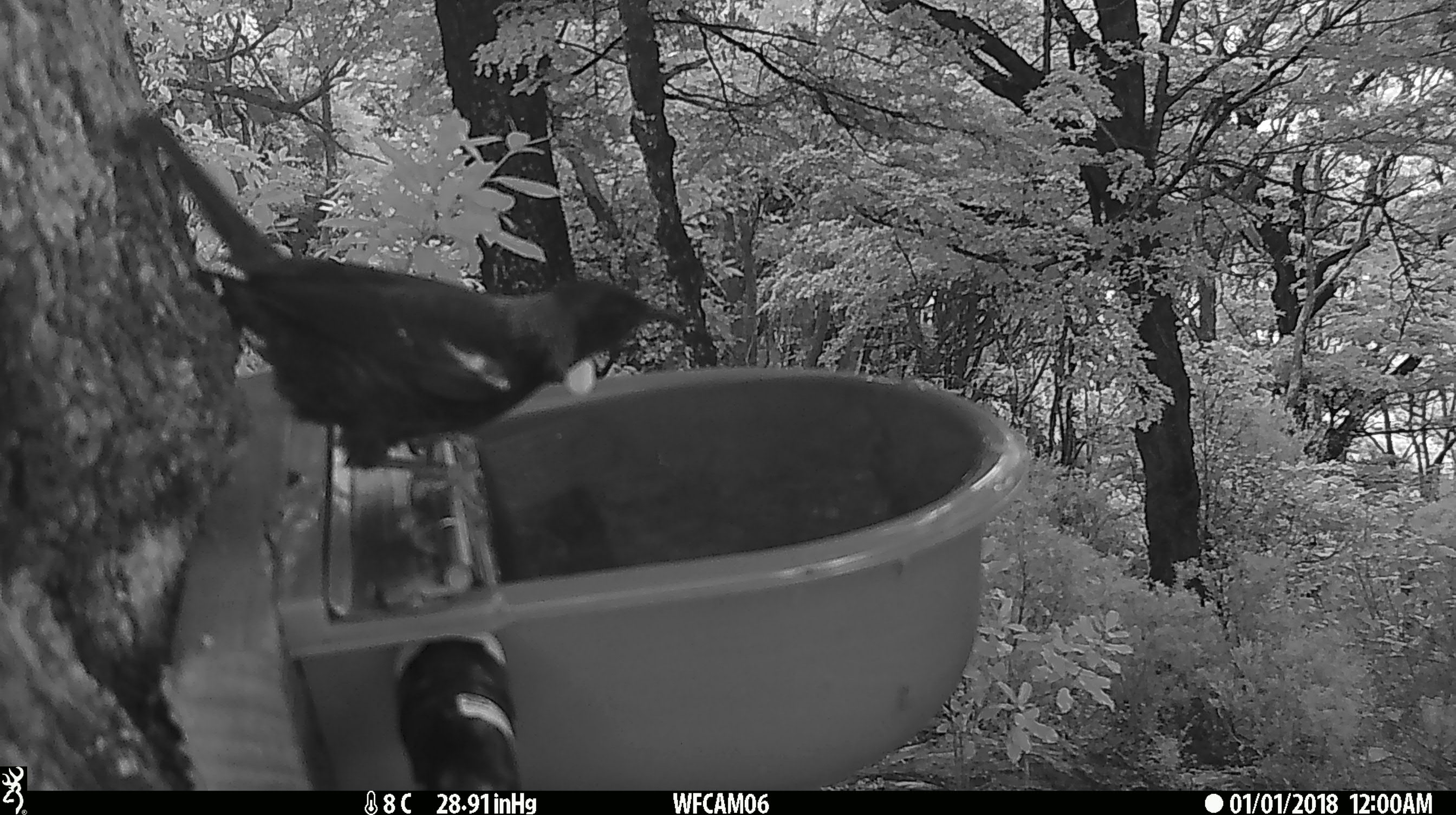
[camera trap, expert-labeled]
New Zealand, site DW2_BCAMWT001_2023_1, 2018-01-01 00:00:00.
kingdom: Animalia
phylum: Chordata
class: Aves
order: Passeriformes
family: Meliphagidae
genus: Prosthemadera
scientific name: Prosthemadera novaeseelandiae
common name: tui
Tui (Prosthemadera novaeseelandiae).